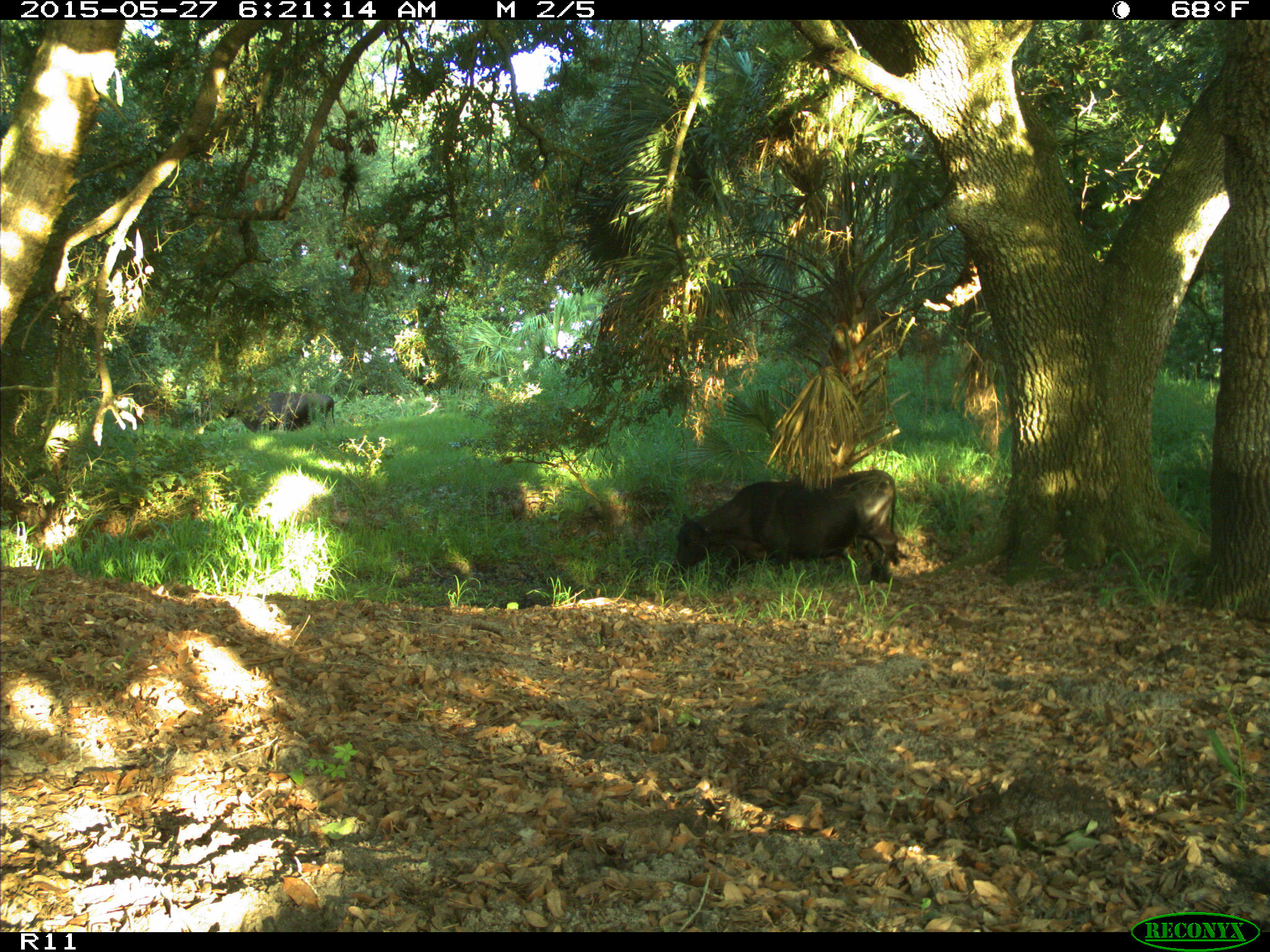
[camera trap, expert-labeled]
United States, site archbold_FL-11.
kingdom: Animalia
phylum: Chordata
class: Mammalia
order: Artiodactyla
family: Bovidae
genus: Bos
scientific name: Bos taurus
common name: domestic cow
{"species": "Bos taurus (domestic cow)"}